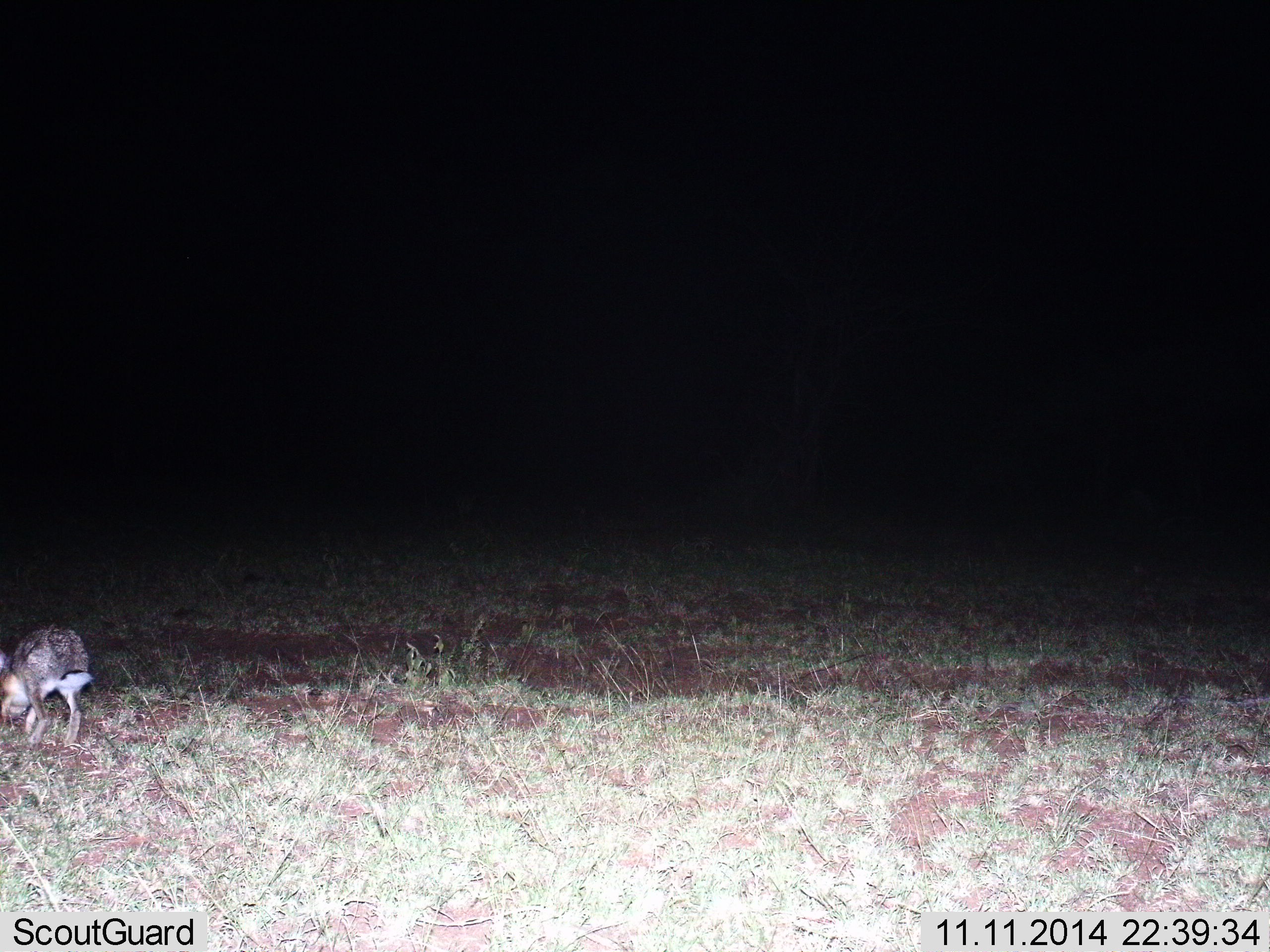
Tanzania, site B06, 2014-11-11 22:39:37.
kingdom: Animalia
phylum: Chordata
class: Mammalia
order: Lagomorpha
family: Leporidae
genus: Lepus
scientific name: Lepus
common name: hare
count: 1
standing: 0%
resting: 0%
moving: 80%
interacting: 0%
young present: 0%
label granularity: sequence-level